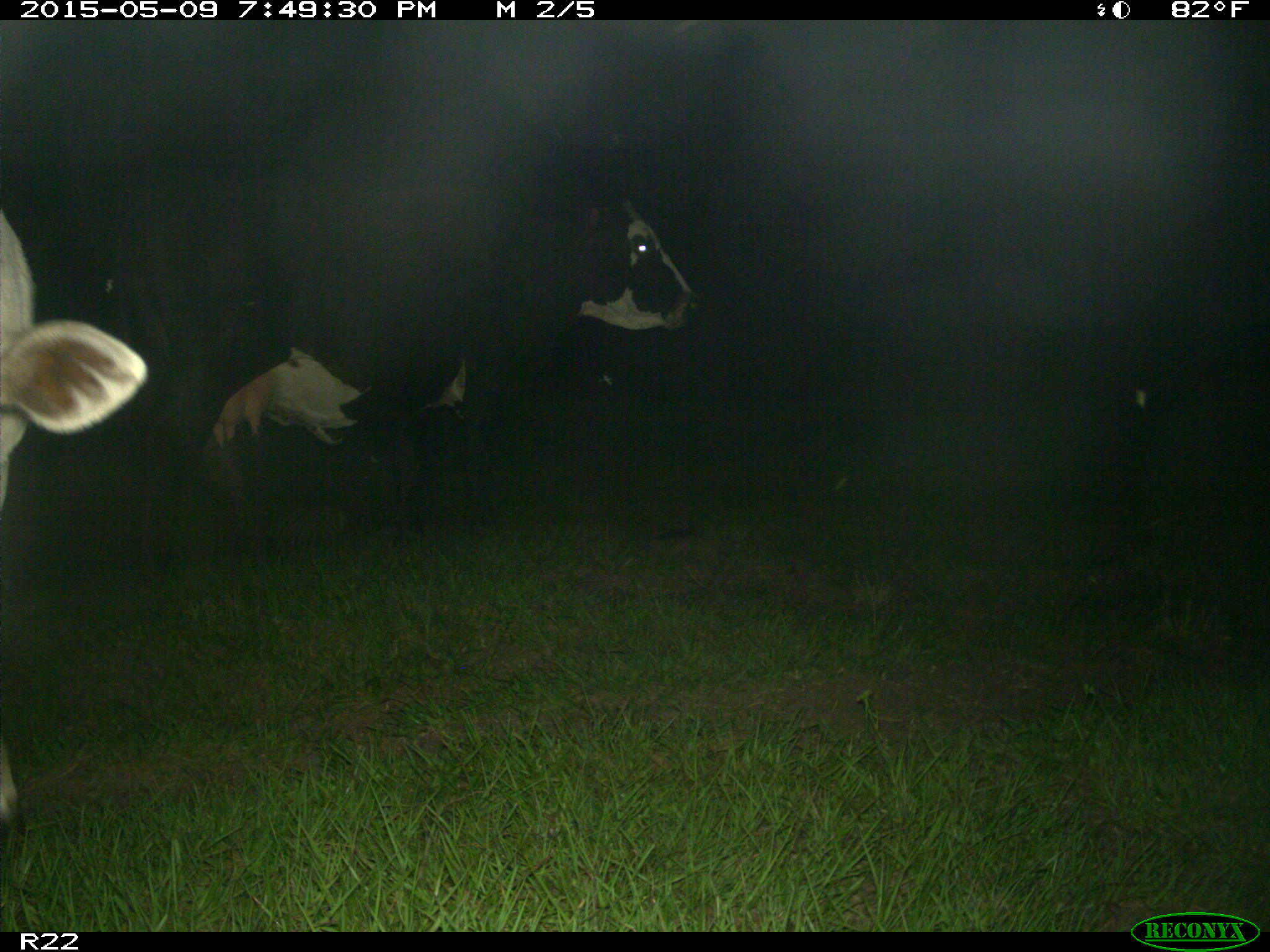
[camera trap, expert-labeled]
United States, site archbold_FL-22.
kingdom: Animalia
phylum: Chordata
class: Mammalia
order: Artiodactyla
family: Bovidae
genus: Bos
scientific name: Bos taurus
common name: domestic cow